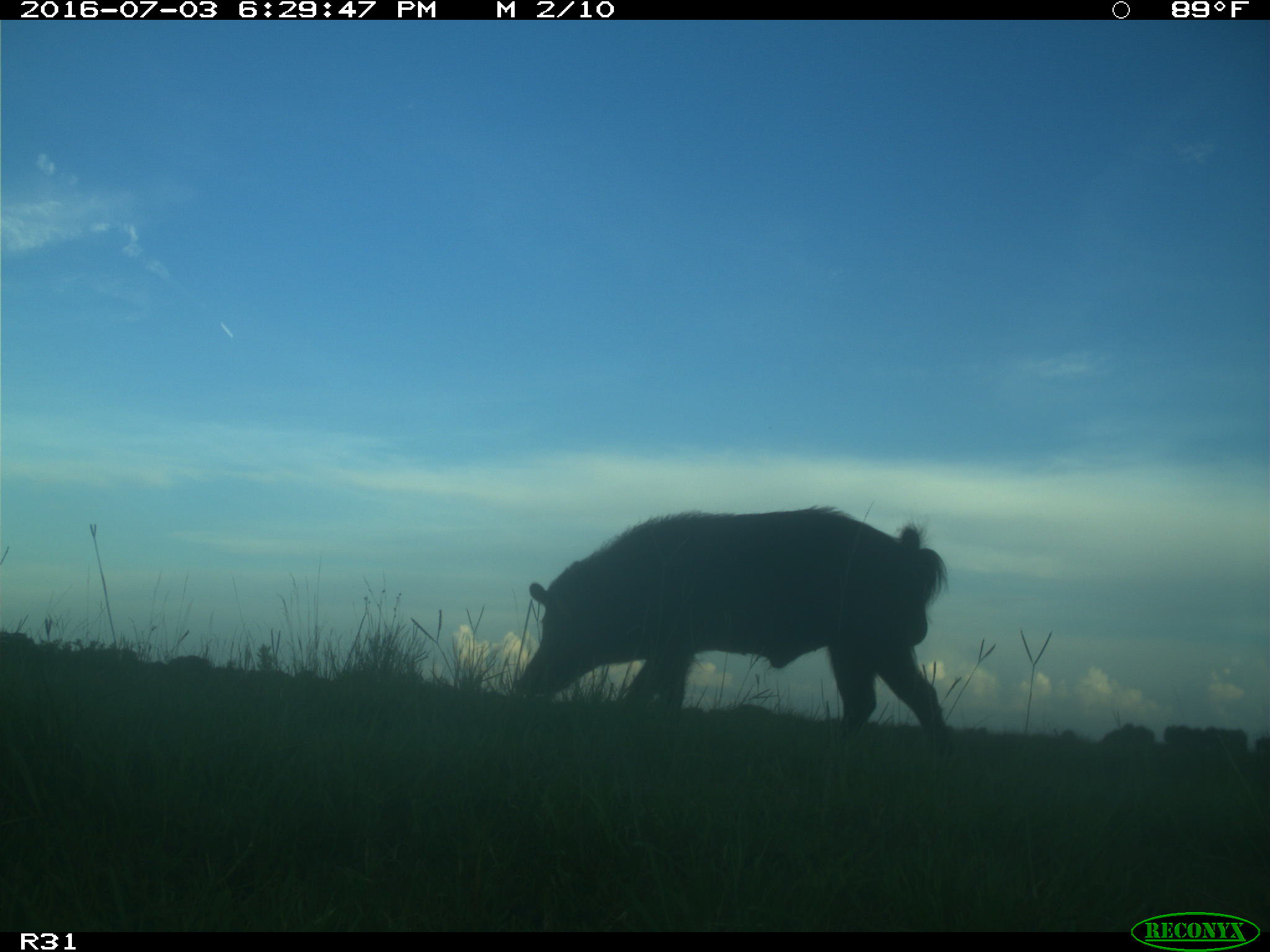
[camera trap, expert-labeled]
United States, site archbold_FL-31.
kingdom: Animalia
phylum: Chordata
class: Mammalia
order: Artiodactyla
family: Suidae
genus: Sus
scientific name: Sus scrofa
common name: wild boar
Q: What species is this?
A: Sus scrofa (wild boar).